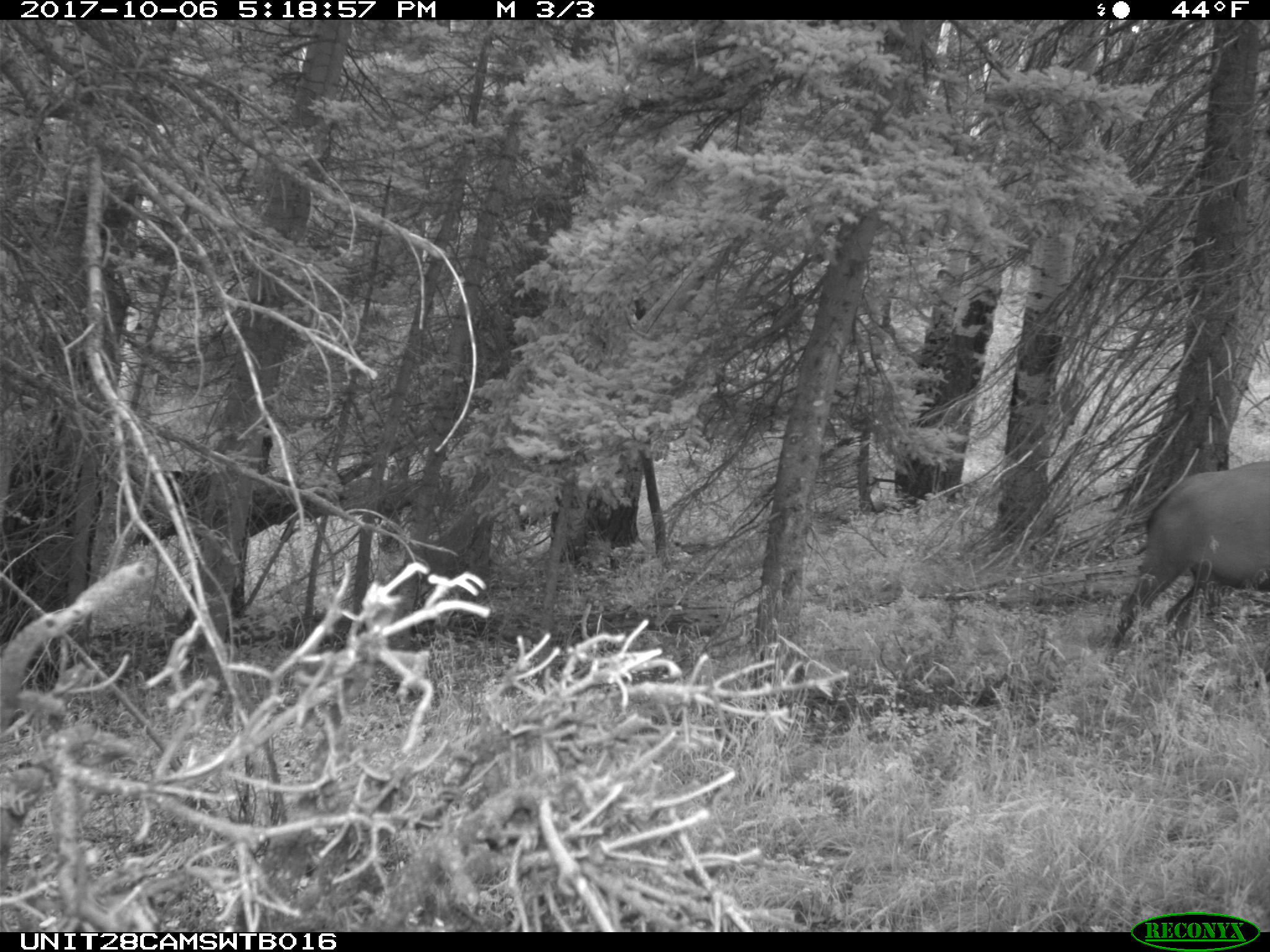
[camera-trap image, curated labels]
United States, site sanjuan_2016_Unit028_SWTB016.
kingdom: Animalia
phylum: Chordata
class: Mammalia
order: Artiodactyla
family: Cervidae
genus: Cervus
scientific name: Cervus elaphus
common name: red deer